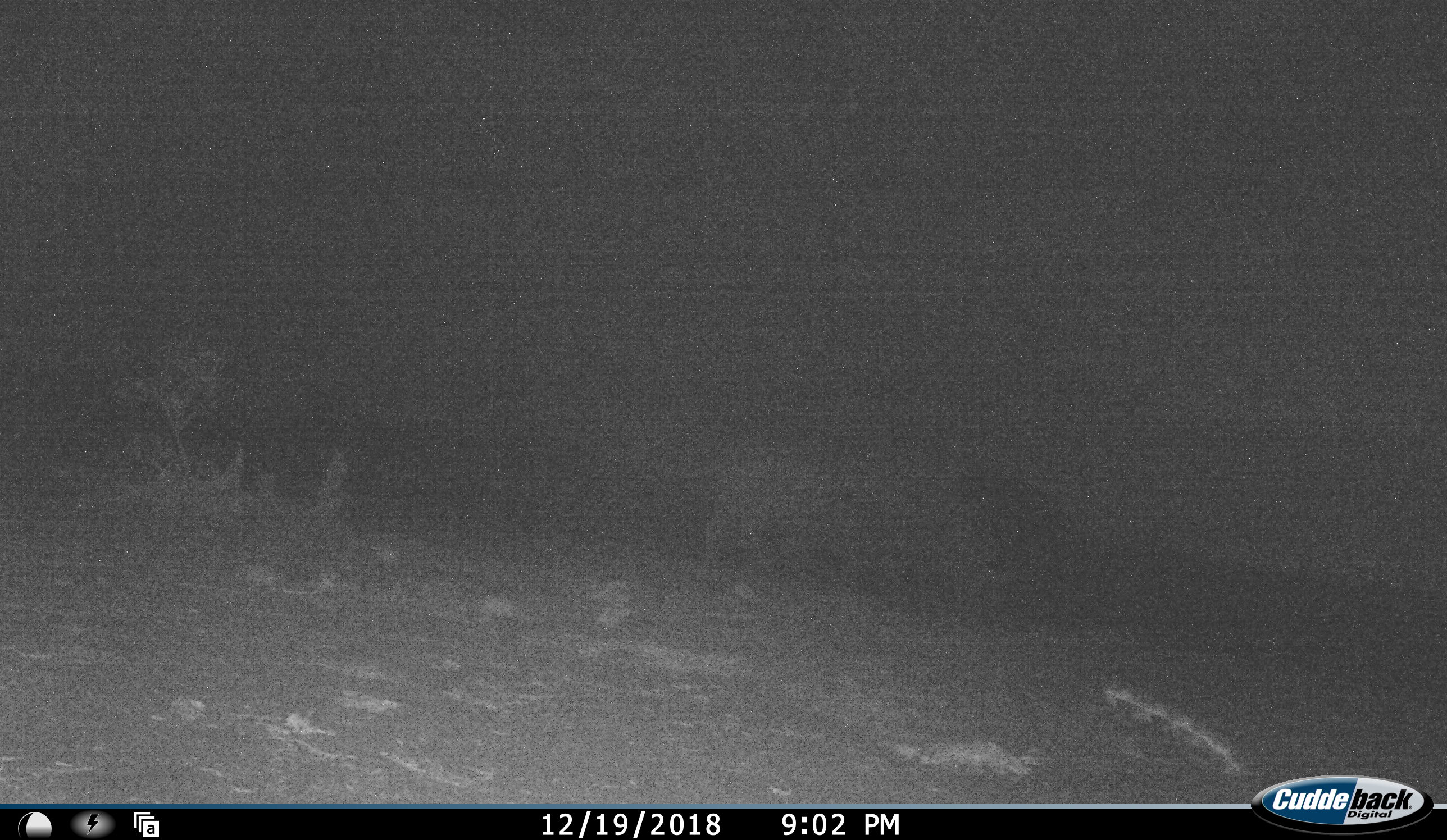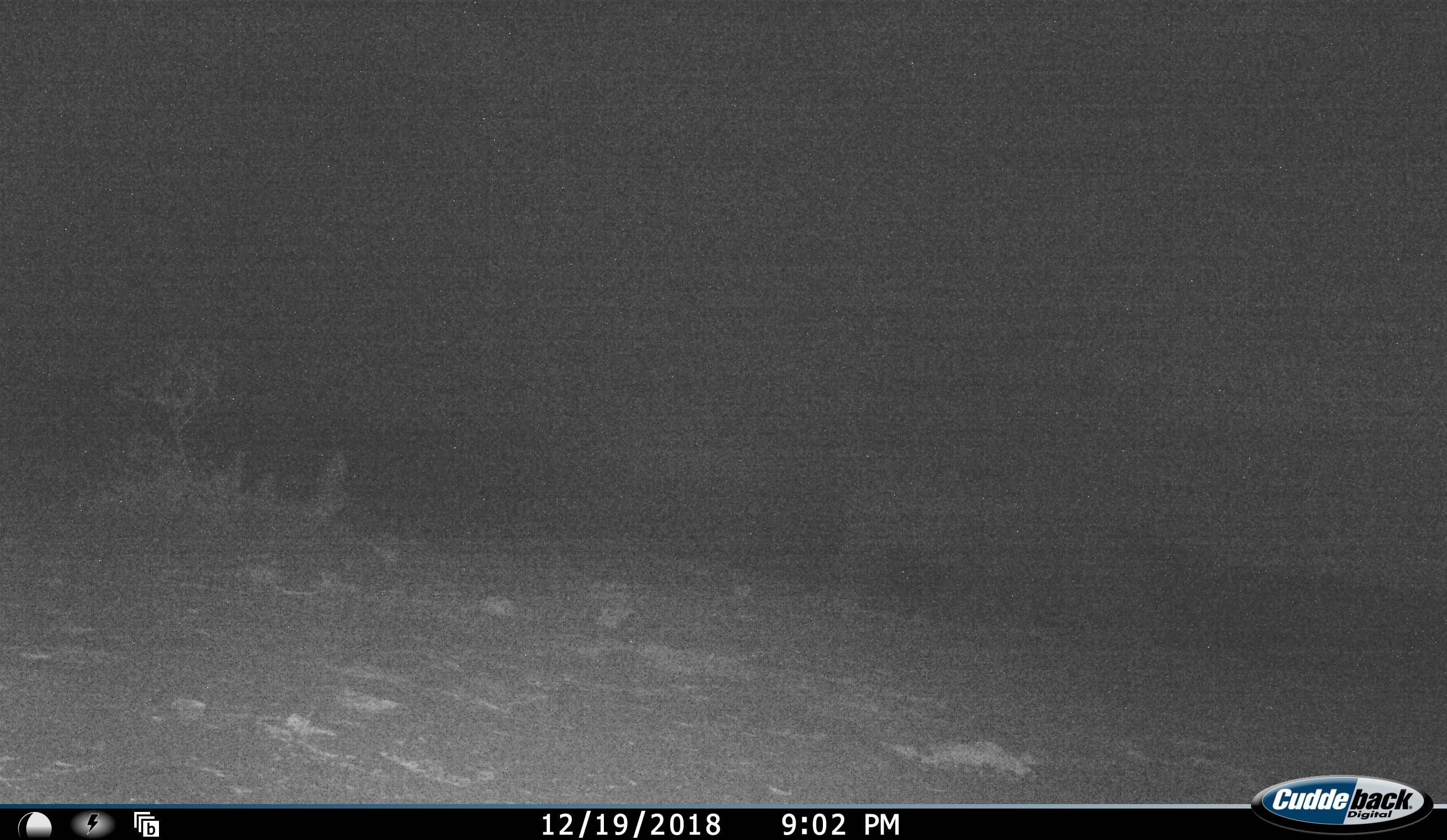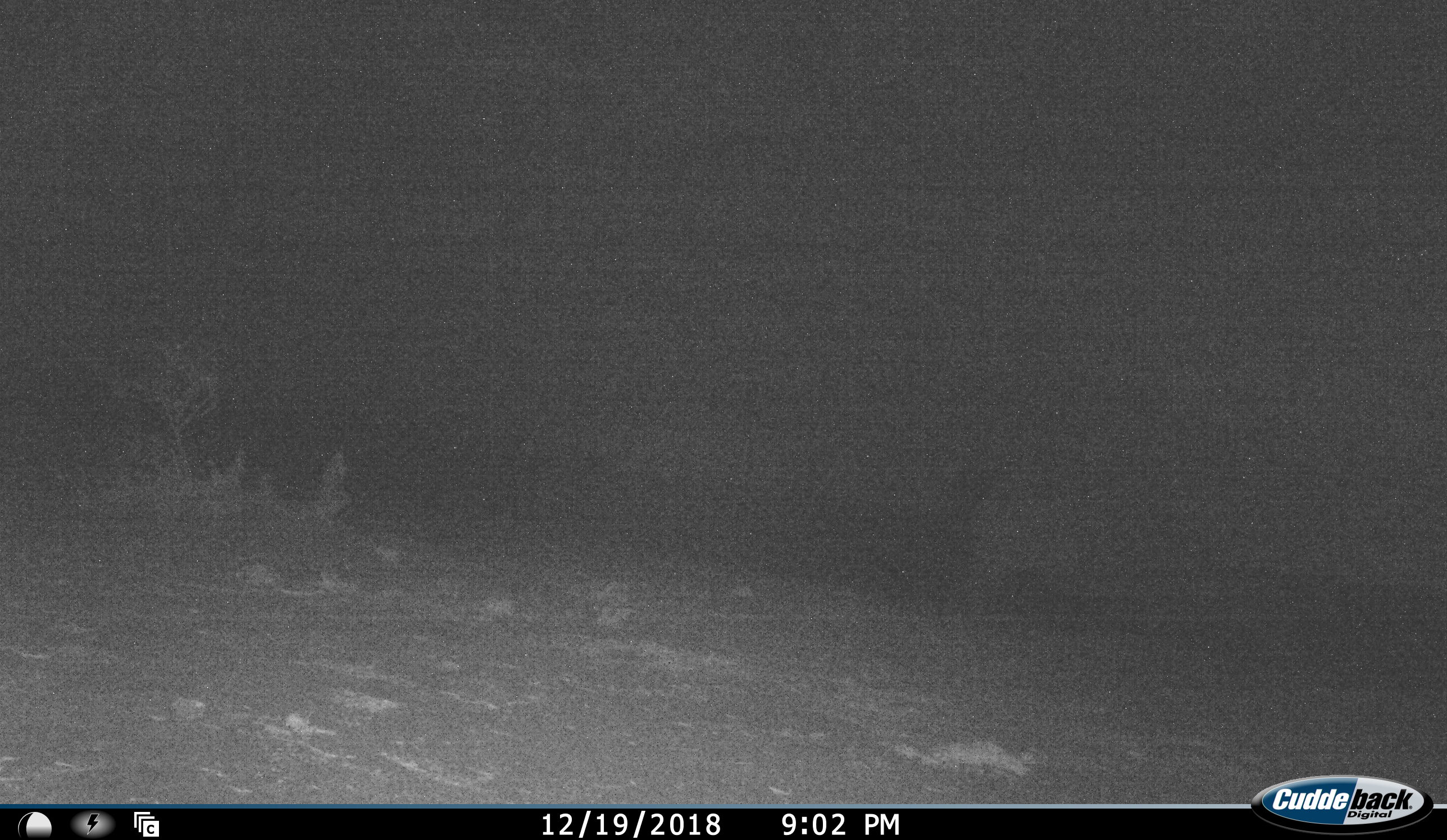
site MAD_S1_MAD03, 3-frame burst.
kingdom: Animalia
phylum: Chordata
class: Mammalia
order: Perissodactyla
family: Rhinocerotidae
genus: Ceratotherium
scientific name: Ceratotherium simum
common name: white rhinoceros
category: rhinoceroswhite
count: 1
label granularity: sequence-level